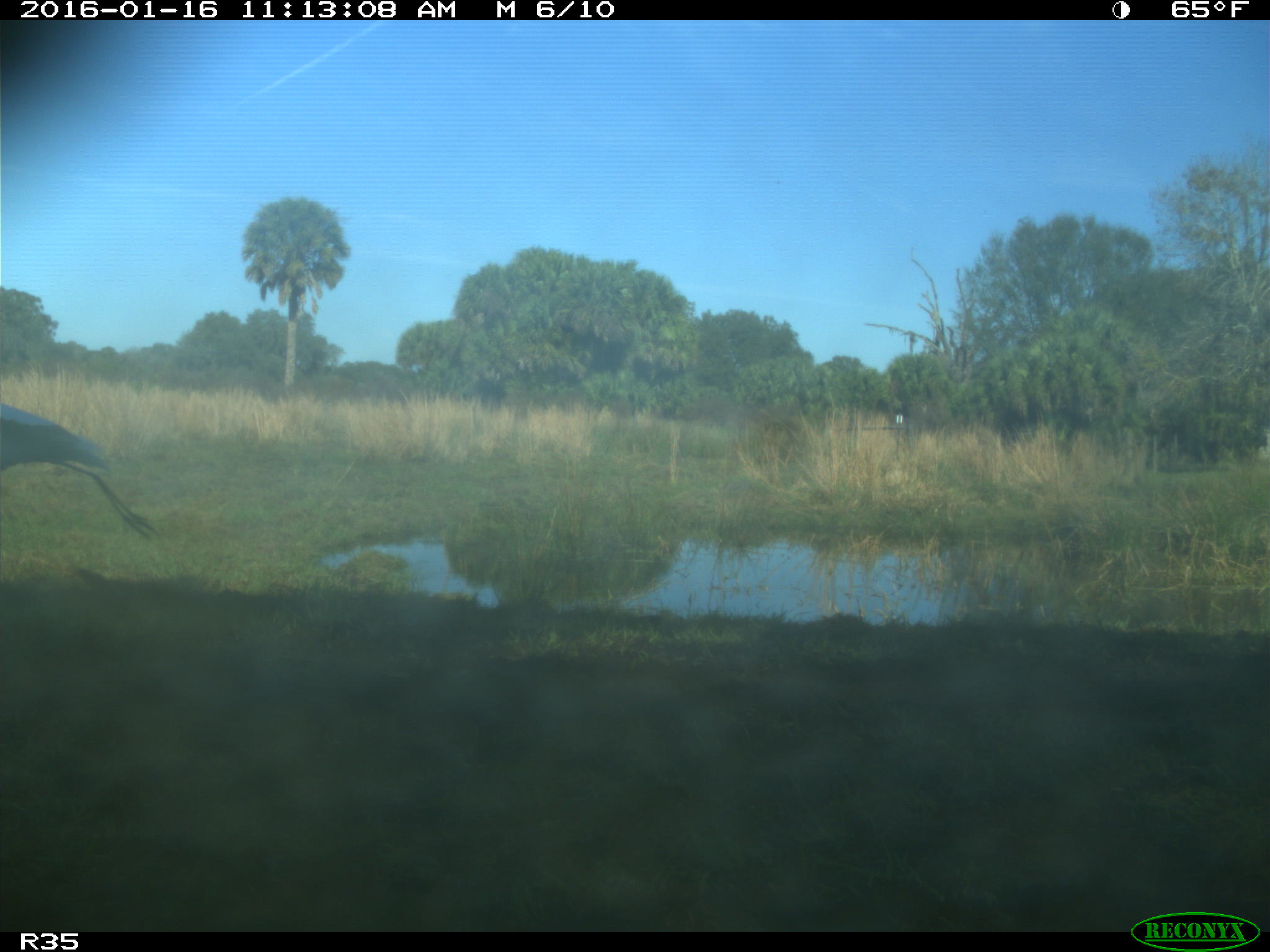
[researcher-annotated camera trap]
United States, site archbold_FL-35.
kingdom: Animalia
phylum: Chordata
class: Aves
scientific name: Aves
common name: birds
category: unidentified bird